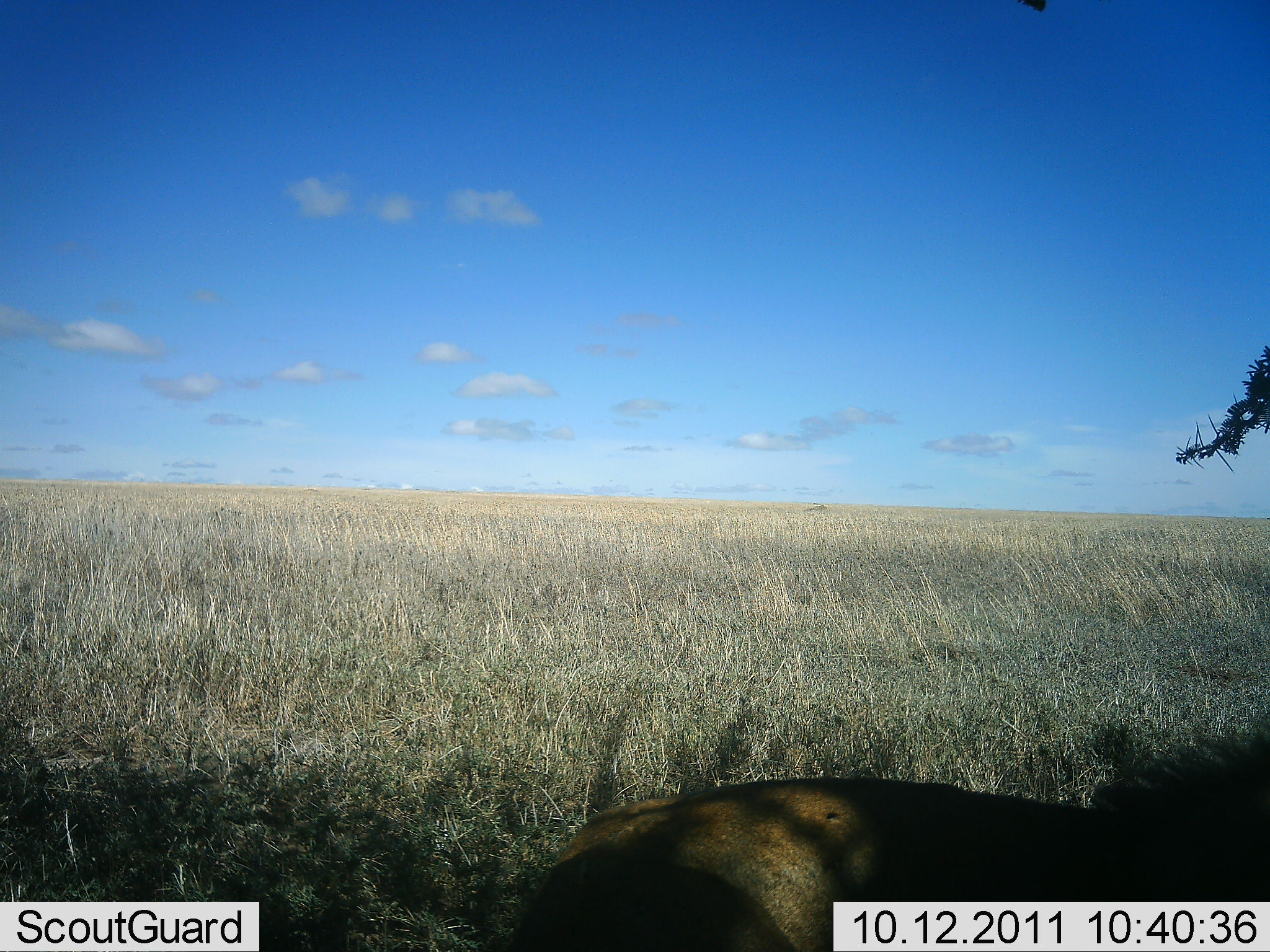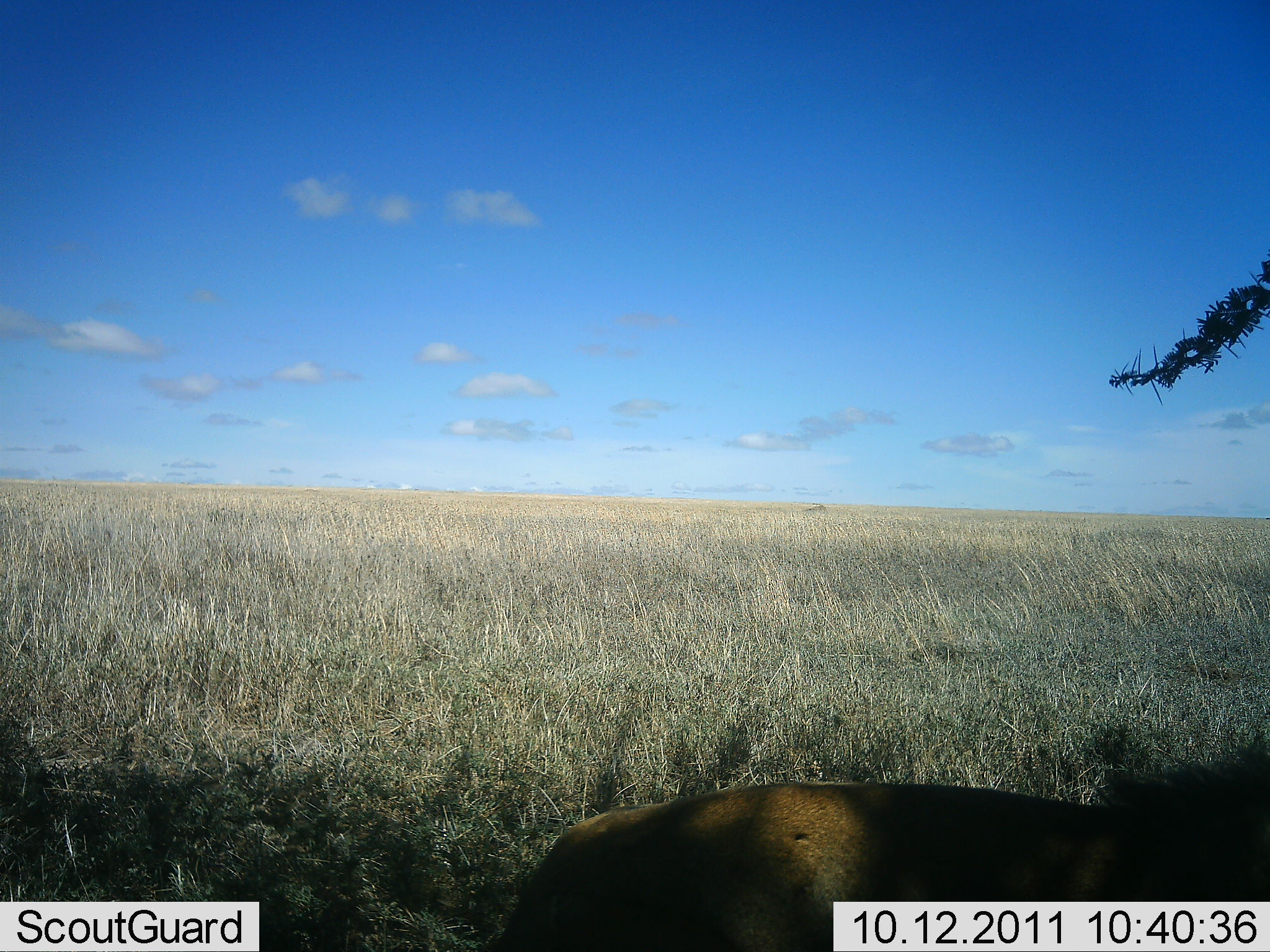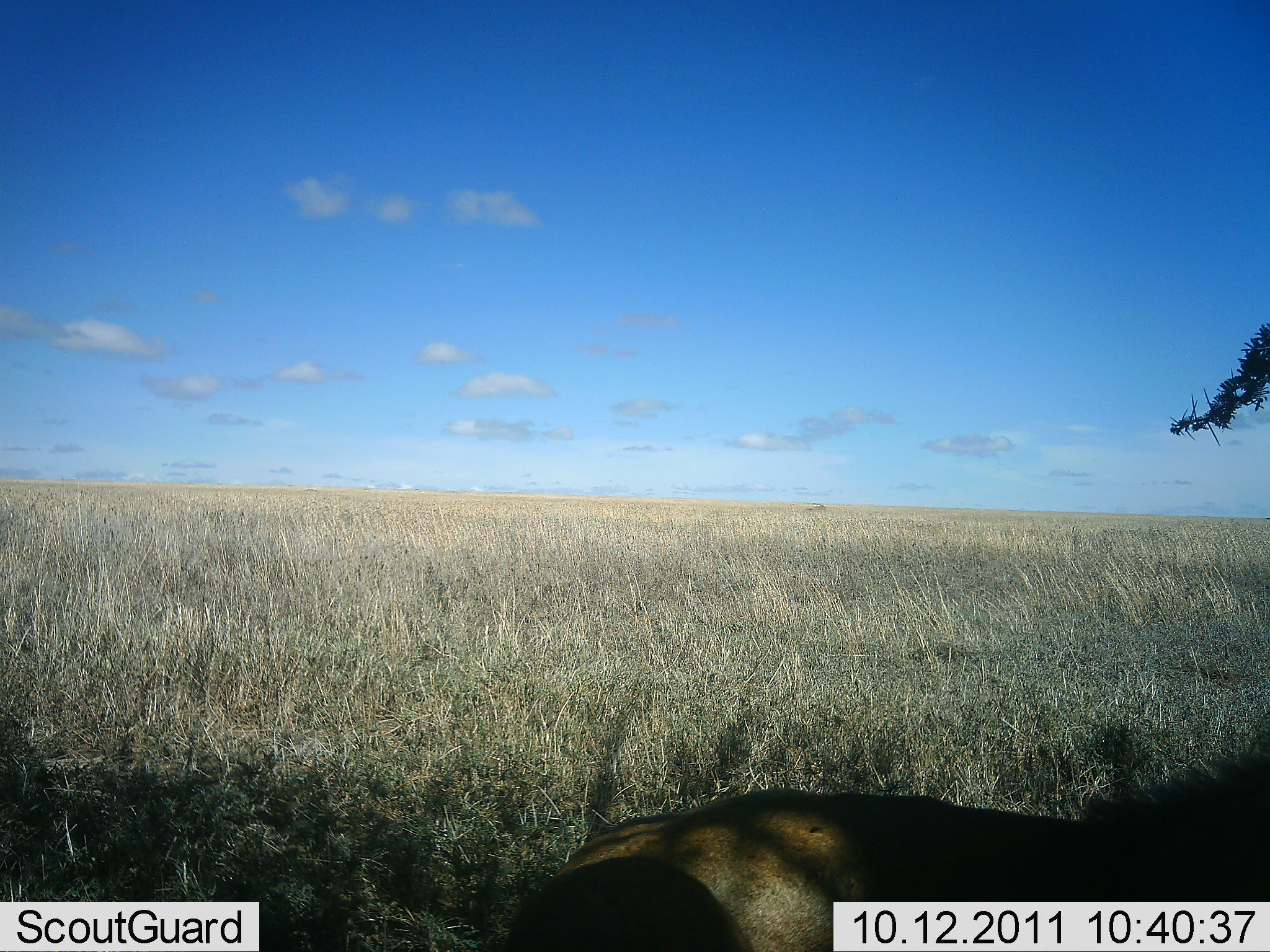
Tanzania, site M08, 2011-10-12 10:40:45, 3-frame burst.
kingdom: Animalia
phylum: Chordata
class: Mammalia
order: Carnivora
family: Felidae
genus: Panthera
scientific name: Panthera leo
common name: lion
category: lionmale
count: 1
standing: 0%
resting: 80%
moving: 0%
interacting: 20%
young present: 0%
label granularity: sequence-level